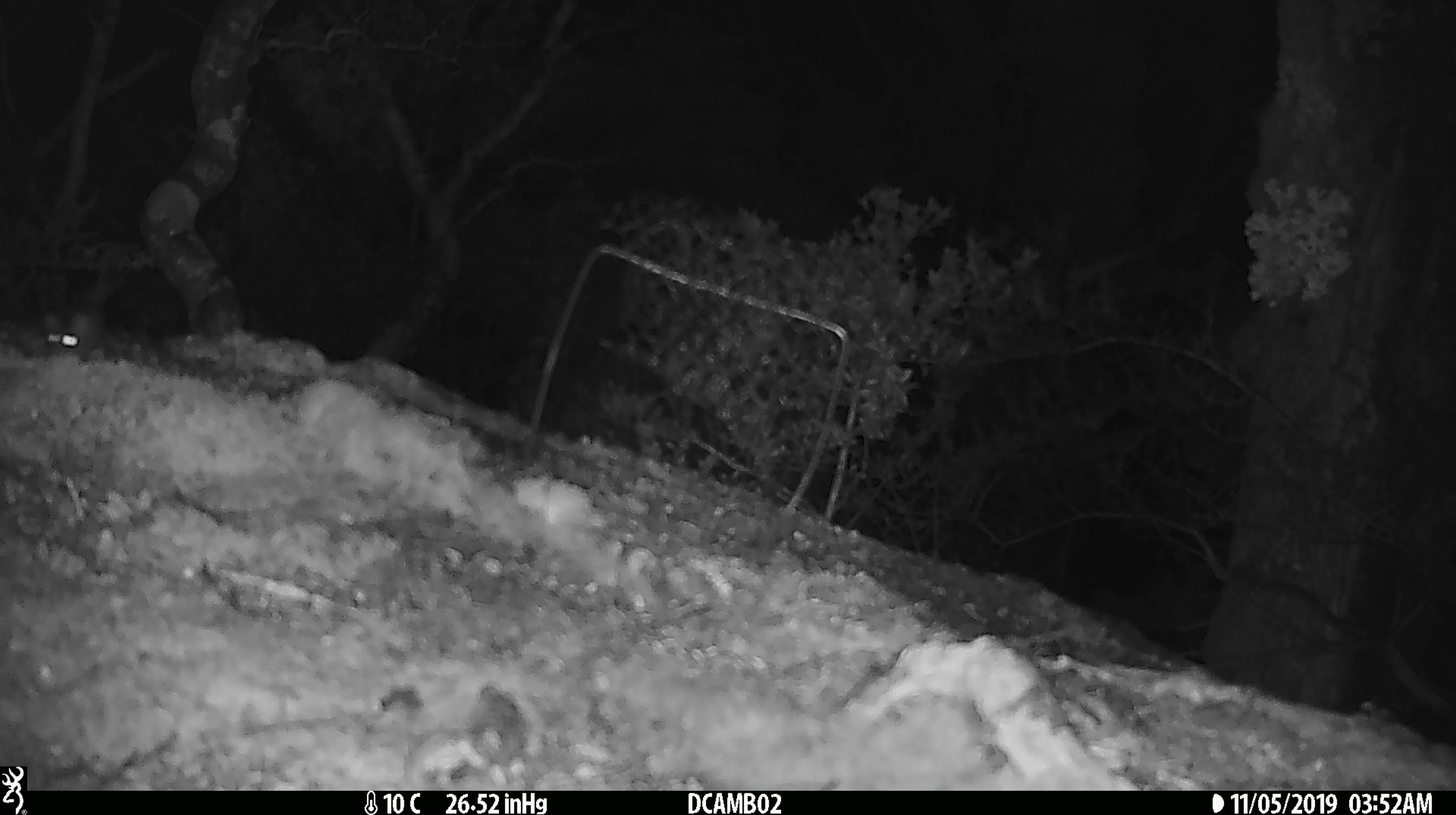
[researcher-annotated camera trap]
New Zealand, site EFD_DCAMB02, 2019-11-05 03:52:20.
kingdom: Animalia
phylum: Chordata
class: Mammalia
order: Rodentia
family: Muridae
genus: Mus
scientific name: Mus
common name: mouse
Mouse (Mus).